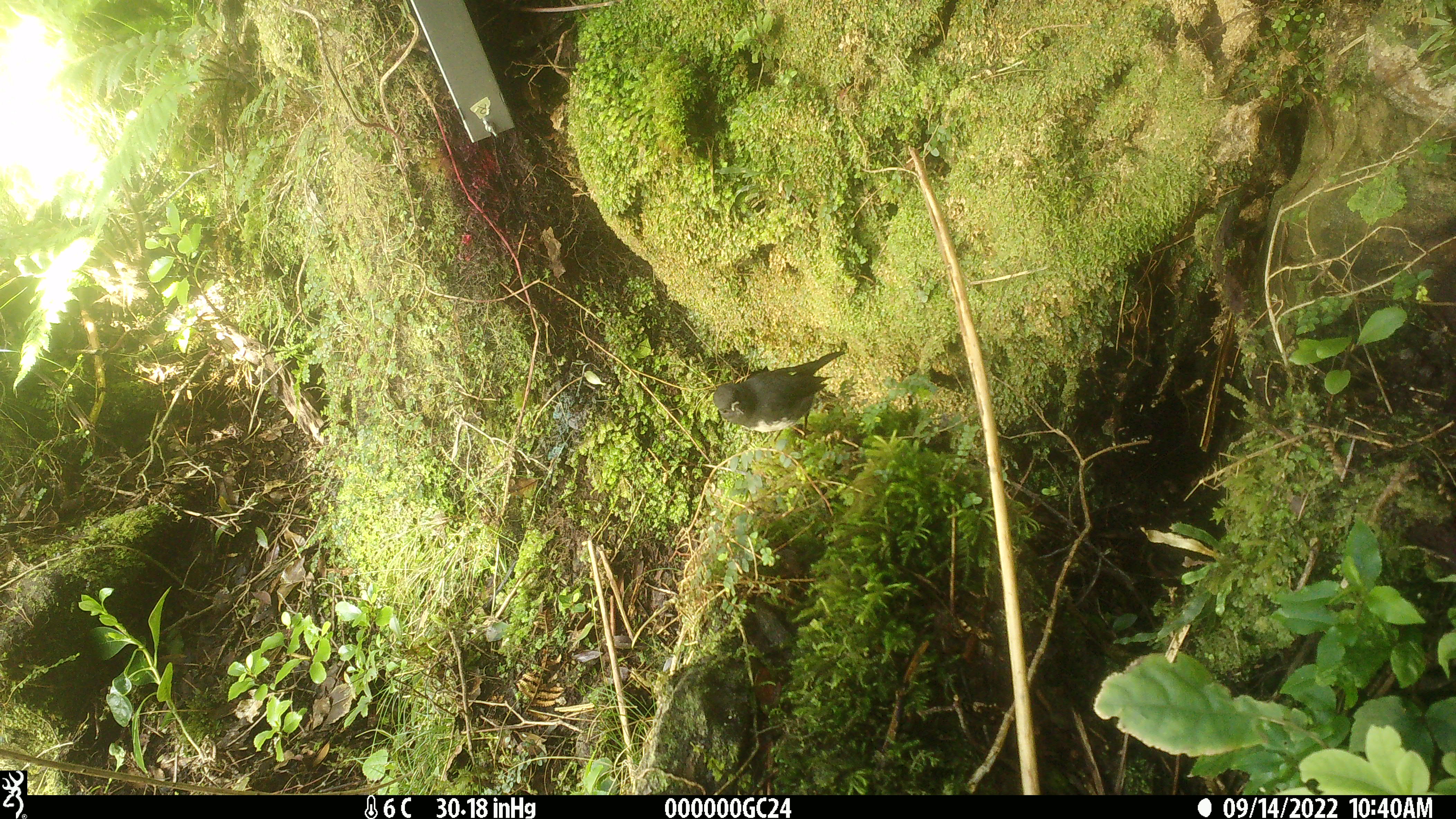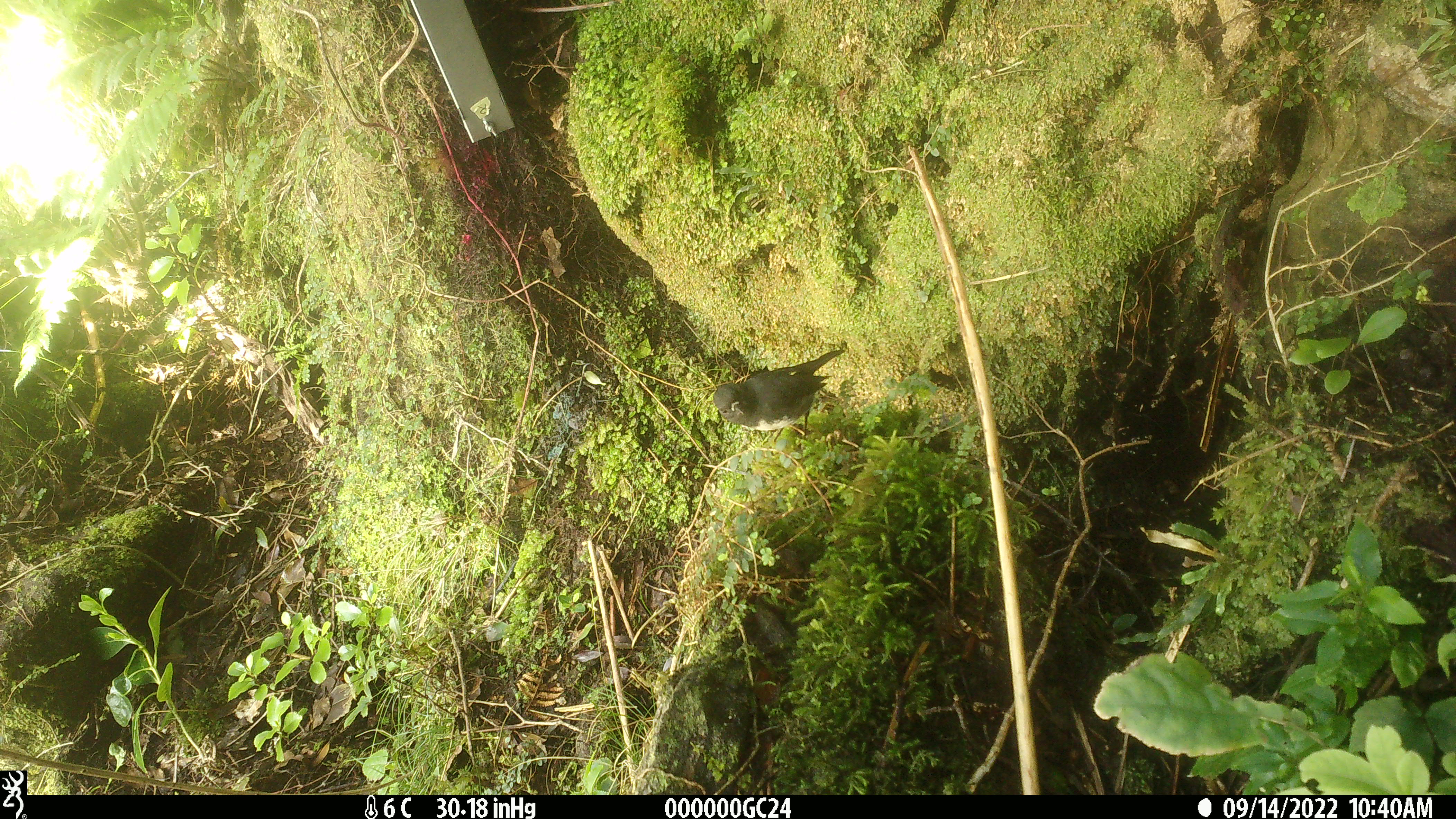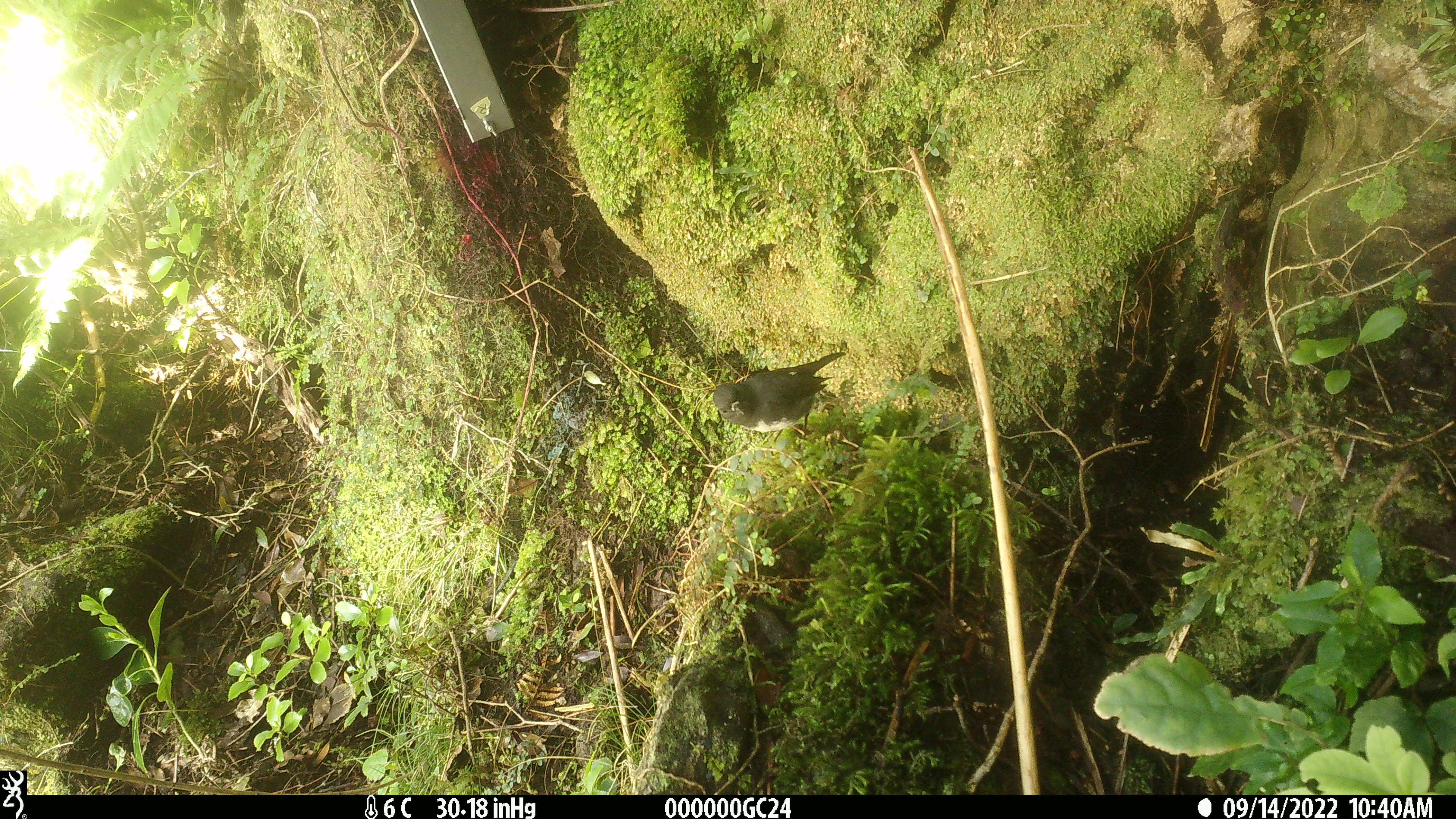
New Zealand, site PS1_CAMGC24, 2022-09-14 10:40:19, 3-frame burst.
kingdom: Animalia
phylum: Chordata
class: Aves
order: Passeriformes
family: Petroicidae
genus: Petroica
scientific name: Petroica australis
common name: new zealand robin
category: robin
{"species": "robin (new zealand robin) (Petroica australis)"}